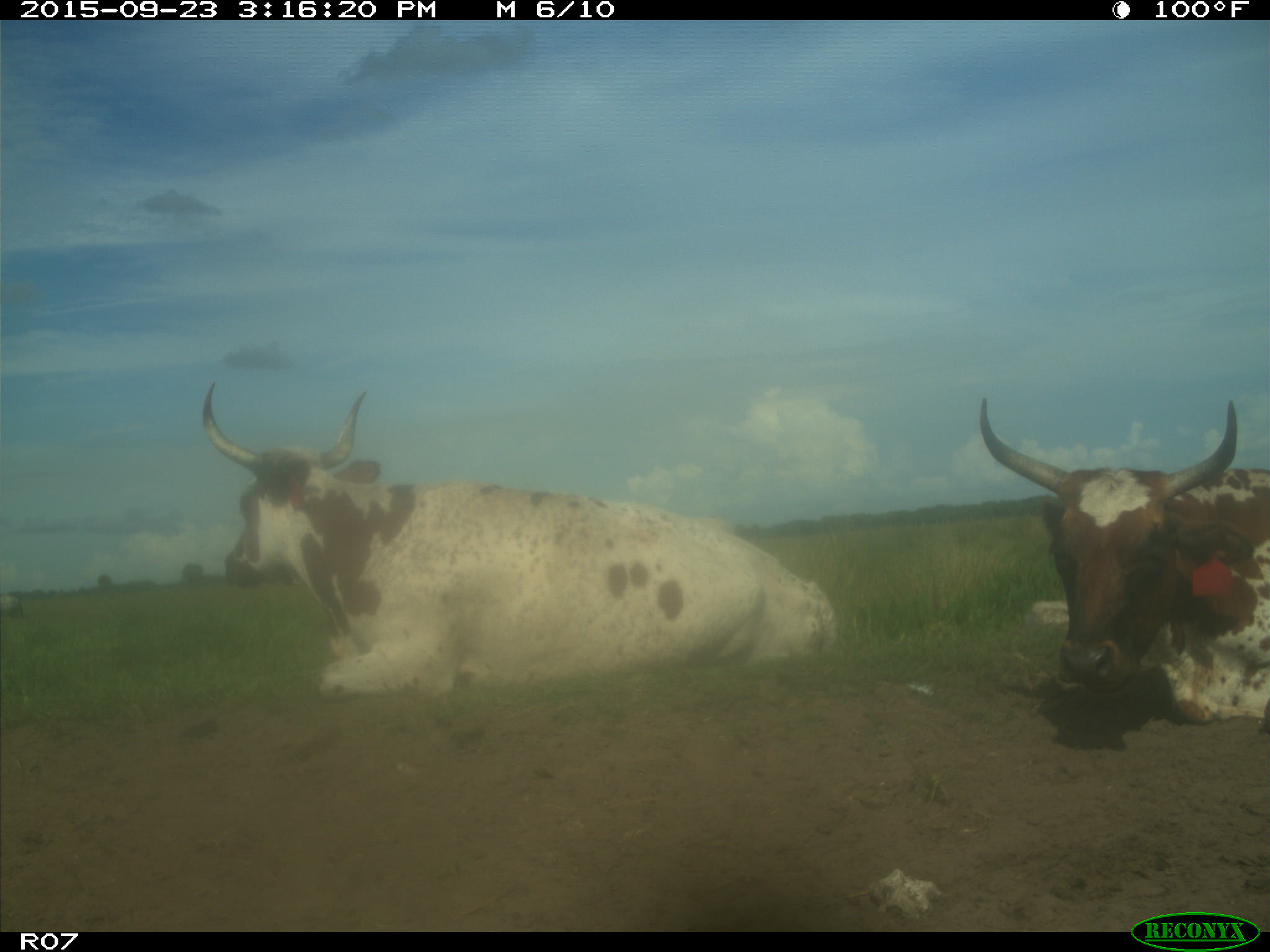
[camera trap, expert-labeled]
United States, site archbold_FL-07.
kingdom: Animalia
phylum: Chordata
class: Mammalia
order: Artiodactyla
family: Bovidae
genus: Bos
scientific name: Bos taurus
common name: domestic cow